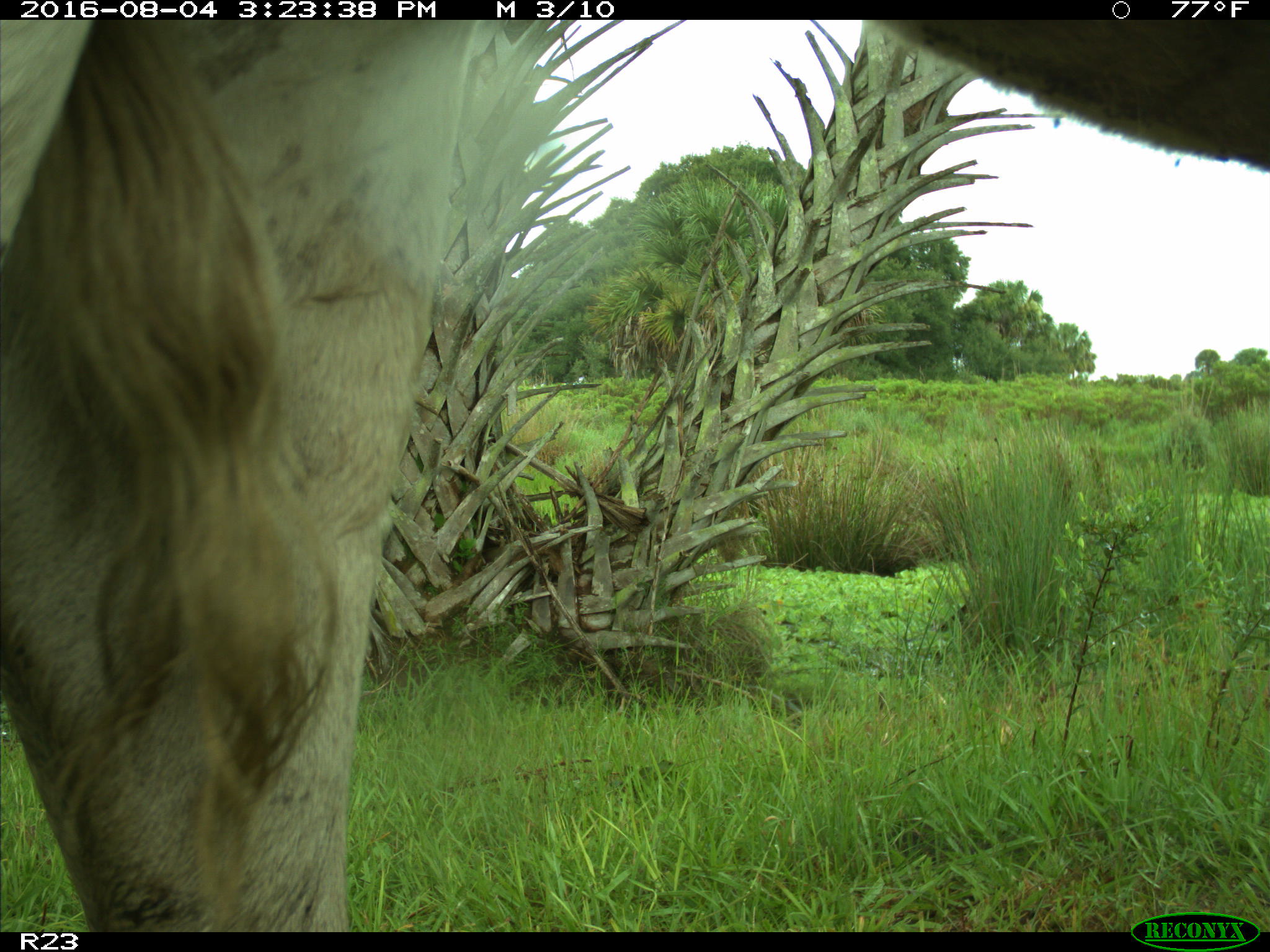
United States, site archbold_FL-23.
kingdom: Animalia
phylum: Chordata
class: Mammalia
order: Artiodactyla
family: Bovidae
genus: Bos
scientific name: Bos taurus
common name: domestic cow